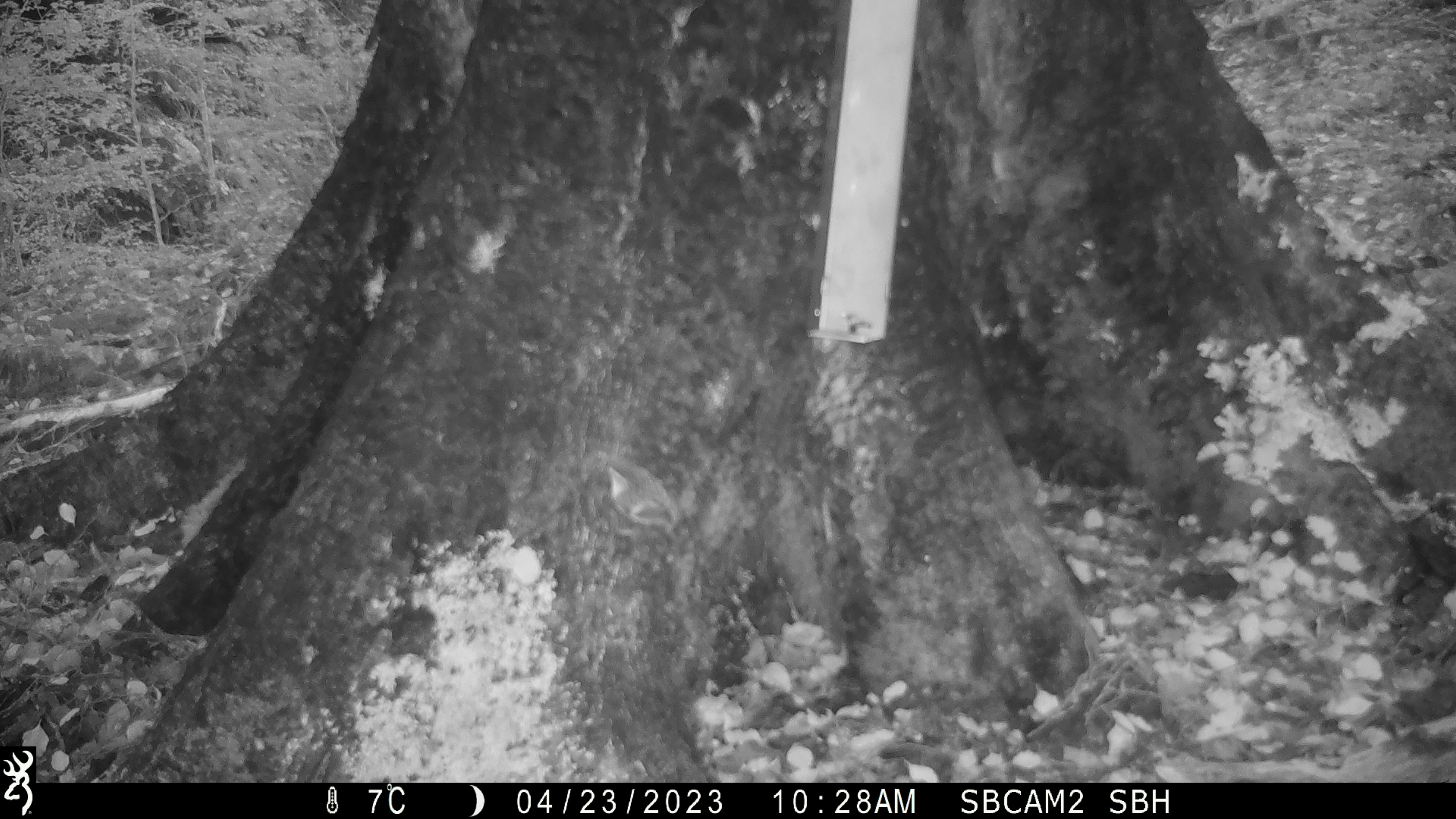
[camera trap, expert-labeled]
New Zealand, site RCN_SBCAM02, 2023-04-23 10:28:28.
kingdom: Animalia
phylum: Chordata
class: Aves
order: Passeriformes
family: Acanthisittidae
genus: Acanthisitta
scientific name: Acanthisitta chloris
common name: rifleman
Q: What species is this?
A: Rifleman (Acanthisitta chloris).